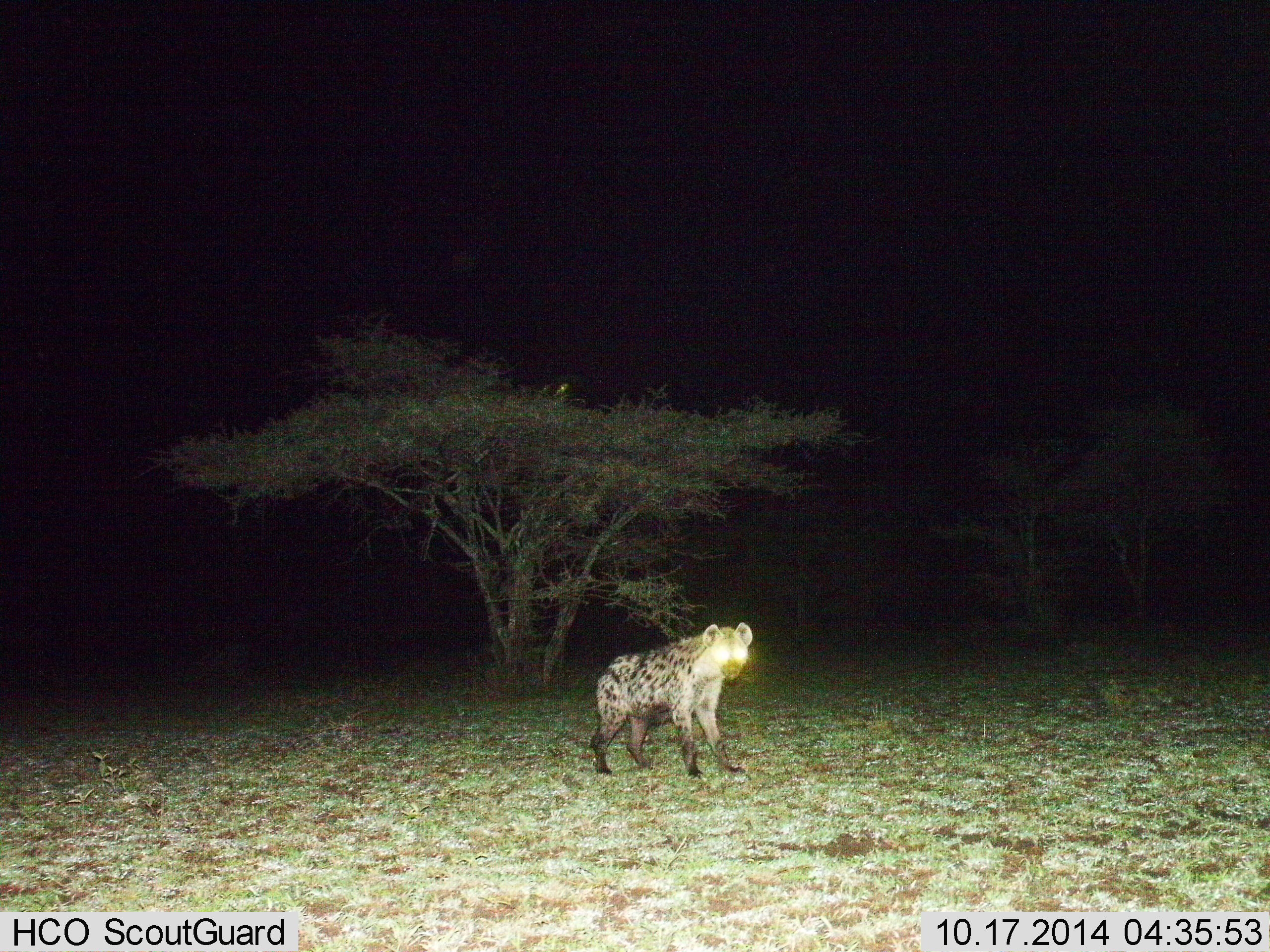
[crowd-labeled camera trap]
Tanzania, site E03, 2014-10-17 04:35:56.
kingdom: Animalia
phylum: Chordata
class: Mammalia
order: Carnivora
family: Hyaenidae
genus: Crocuta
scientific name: Crocuta crocuta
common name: spotted hyena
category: hyenaspotted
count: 1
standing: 90%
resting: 0%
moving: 10%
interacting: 0%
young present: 0%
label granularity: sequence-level